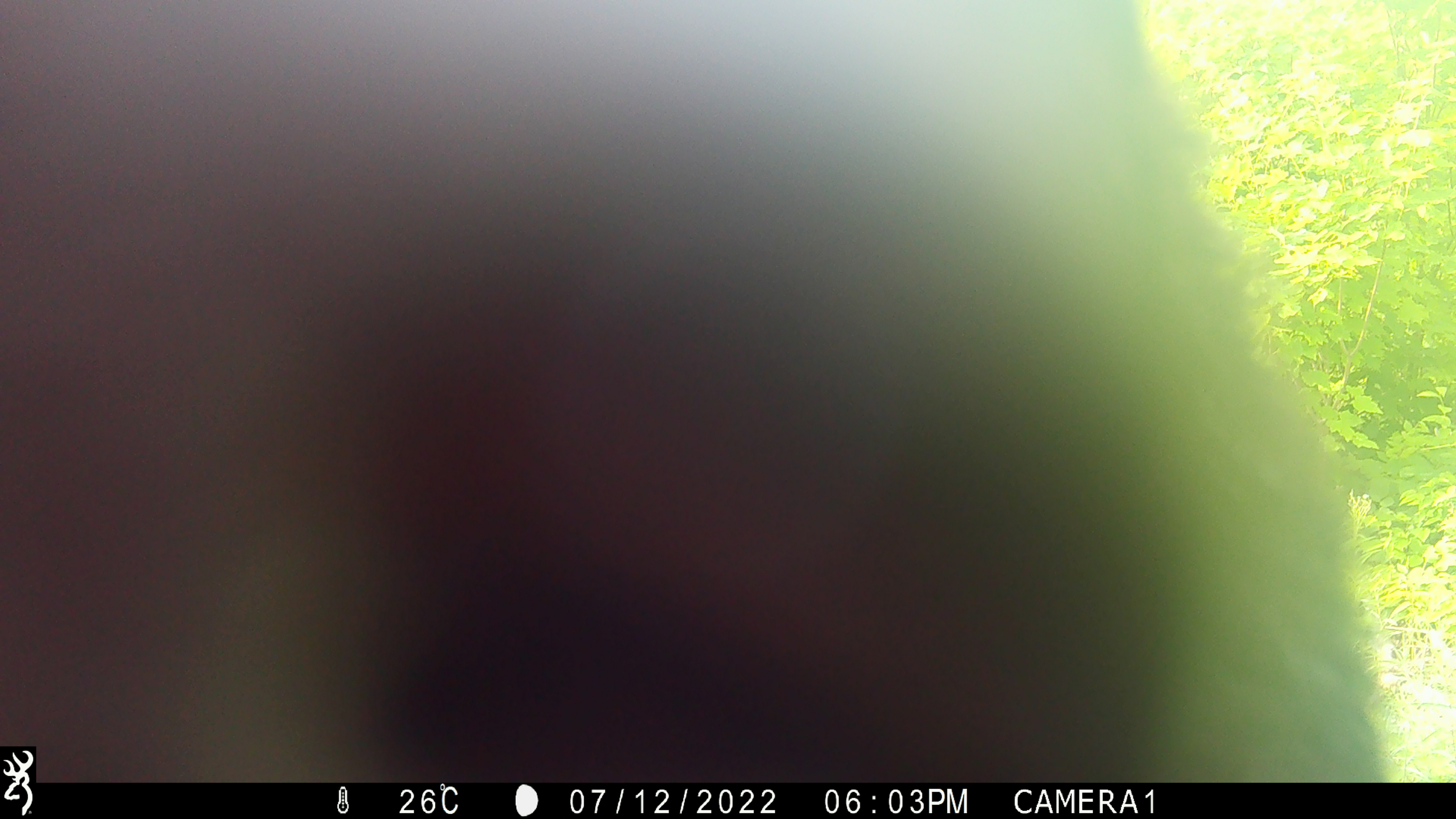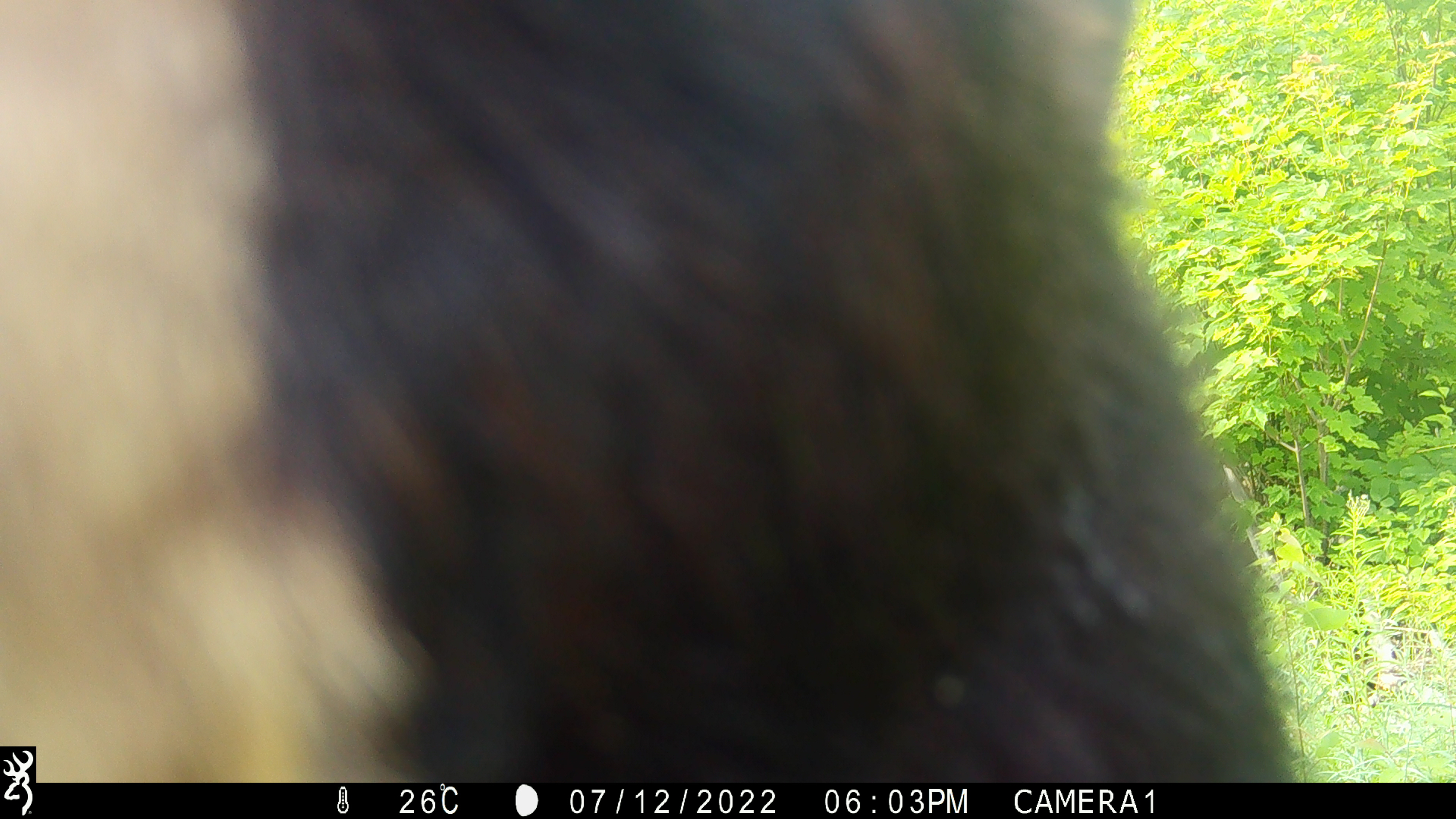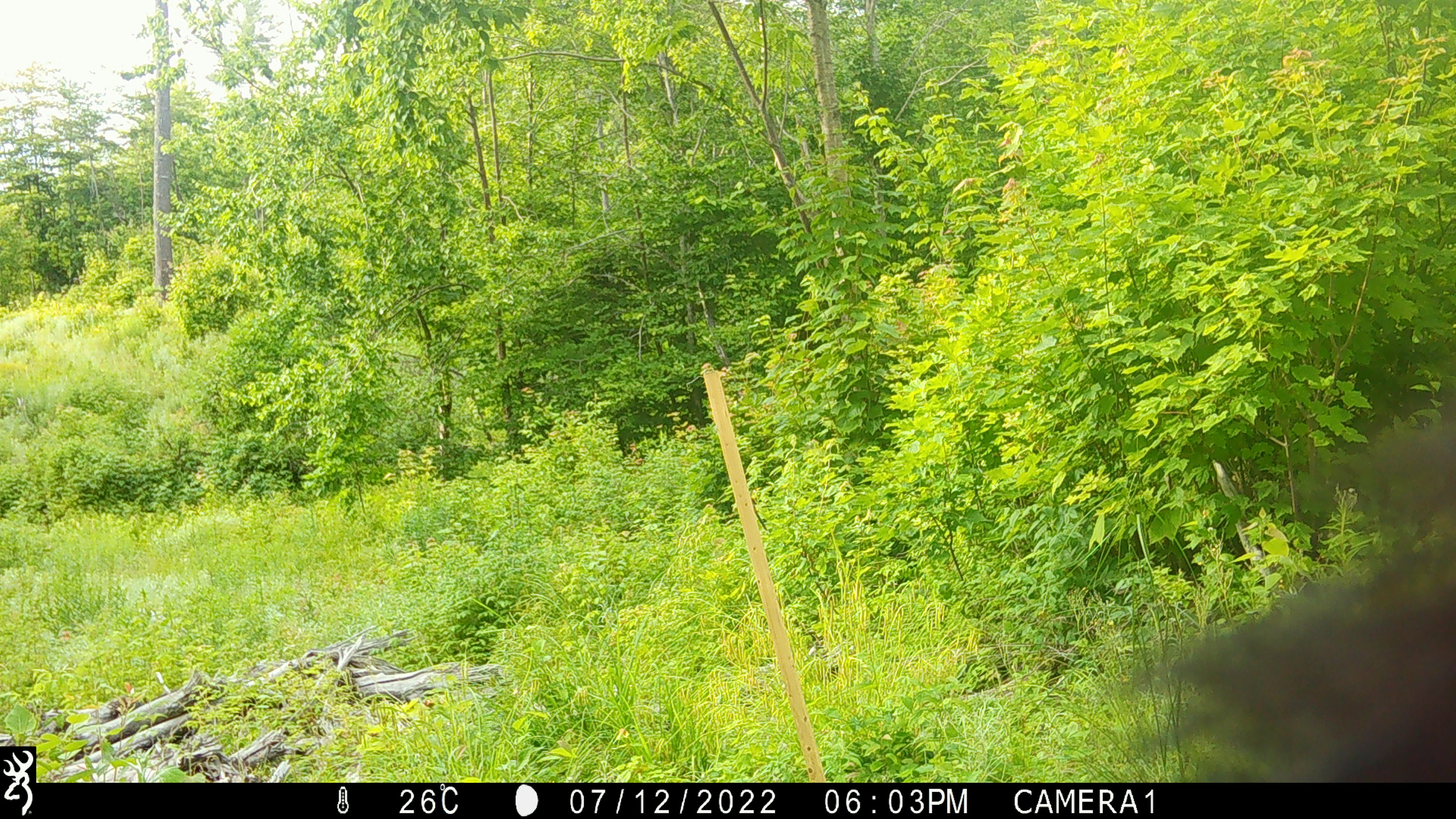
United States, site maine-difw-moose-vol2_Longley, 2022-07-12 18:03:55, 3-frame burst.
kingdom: Animalia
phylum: Chordata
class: Mammalia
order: Carnivora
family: Ursidae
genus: Ursus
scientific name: Ursus americanus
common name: black bear